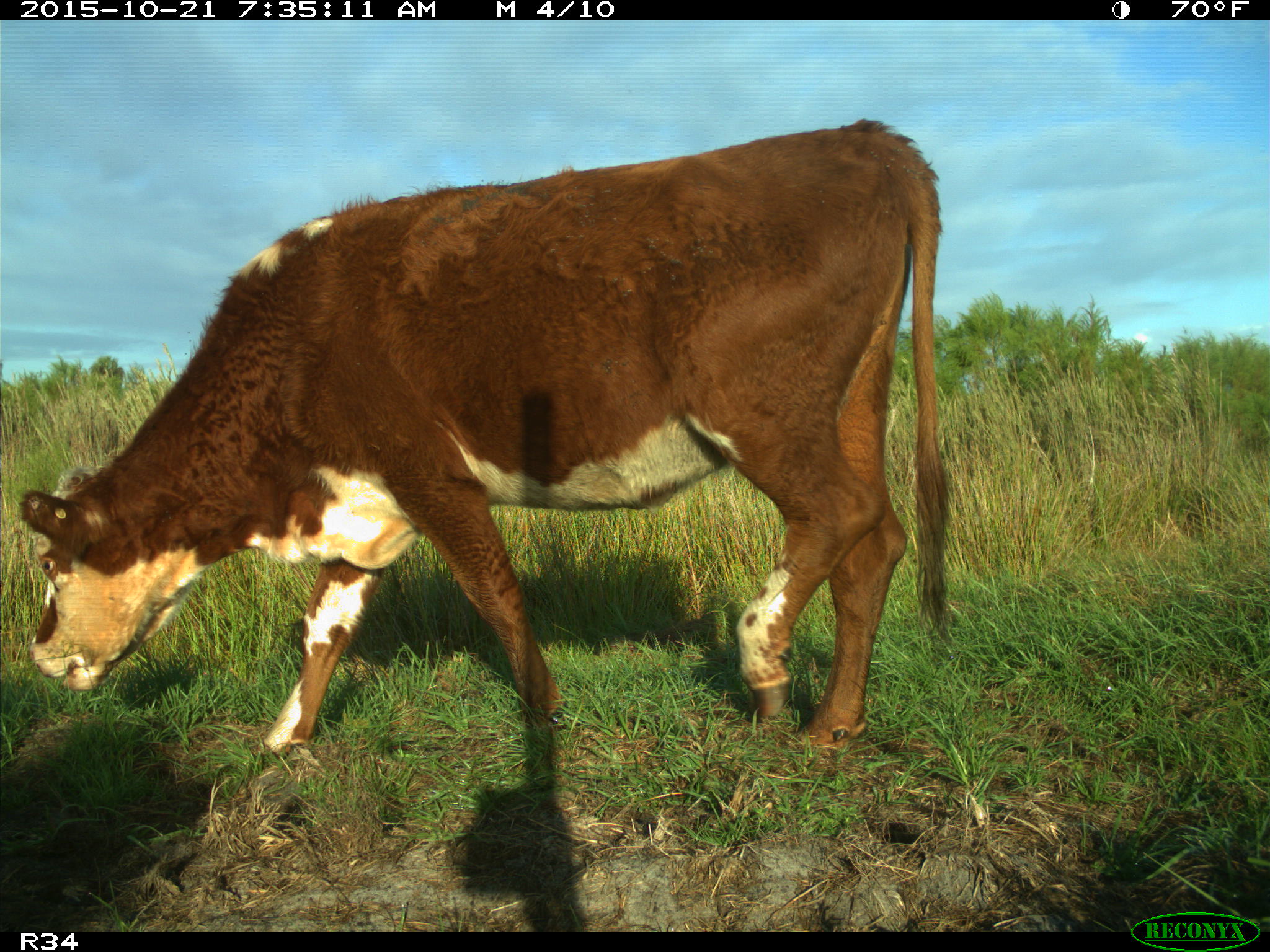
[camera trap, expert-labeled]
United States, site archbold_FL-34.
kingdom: Animalia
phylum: Chordata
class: Mammalia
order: Artiodactyla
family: Bovidae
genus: Bos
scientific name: Bos taurus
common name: domestic cow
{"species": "Bos taurus (domestic cow)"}